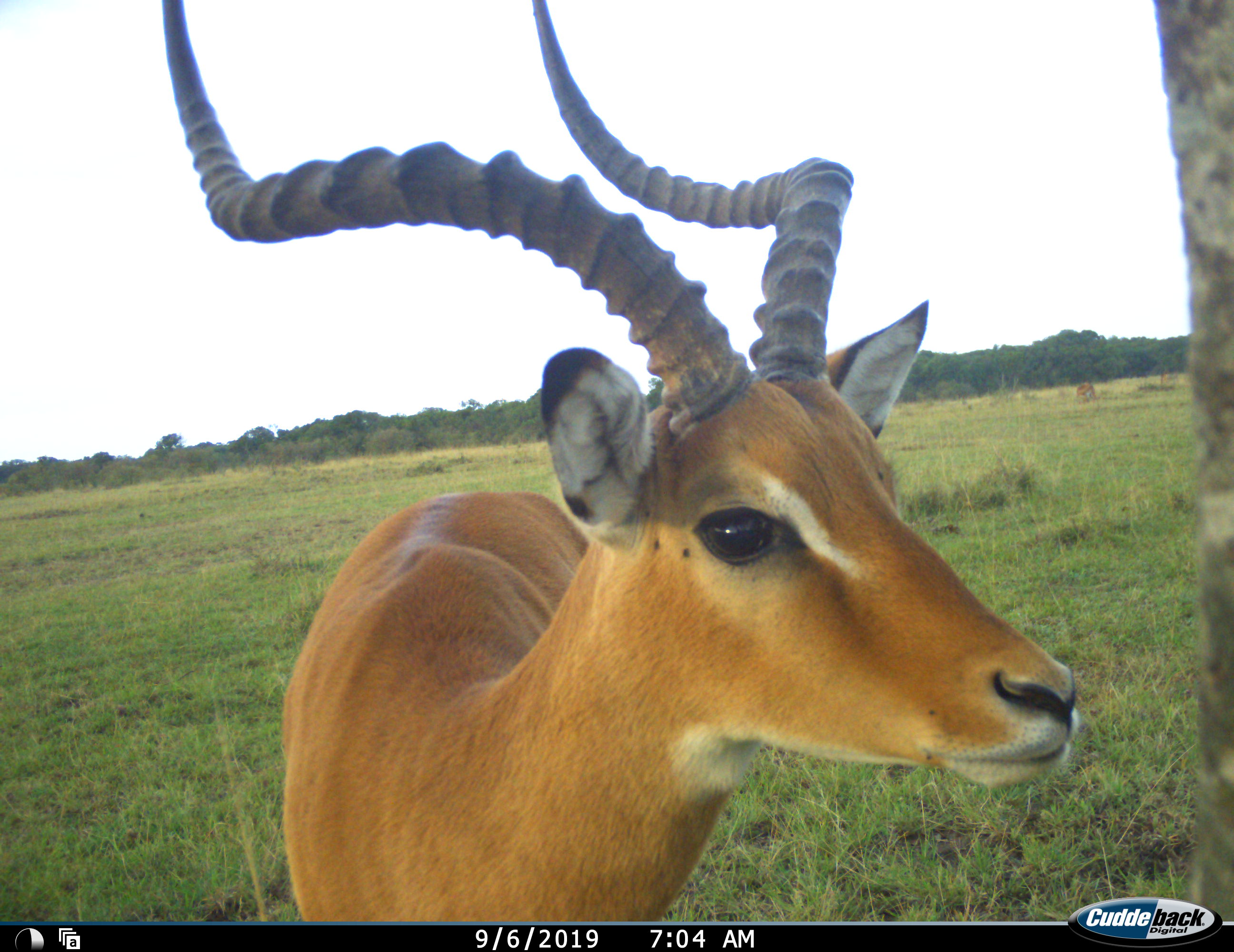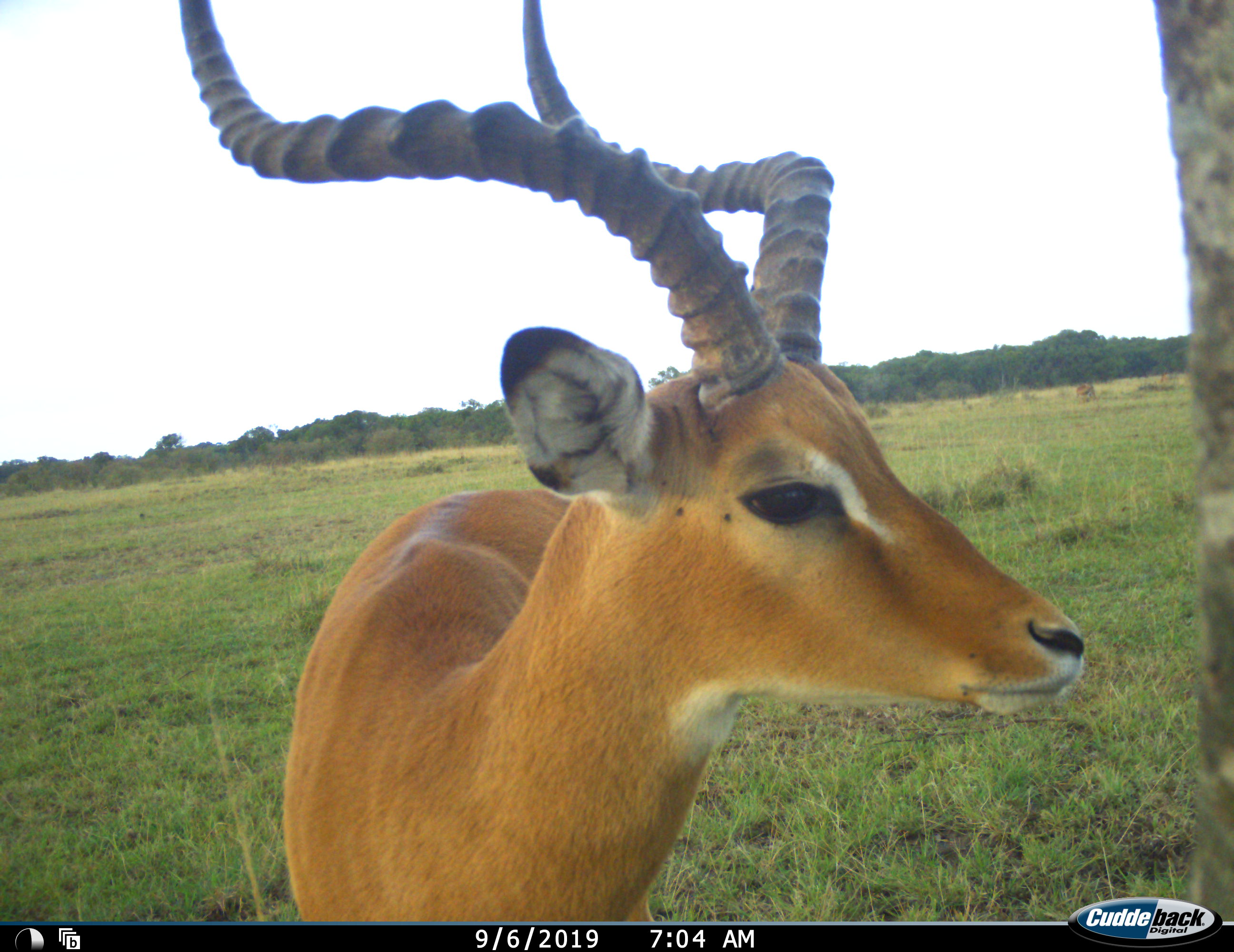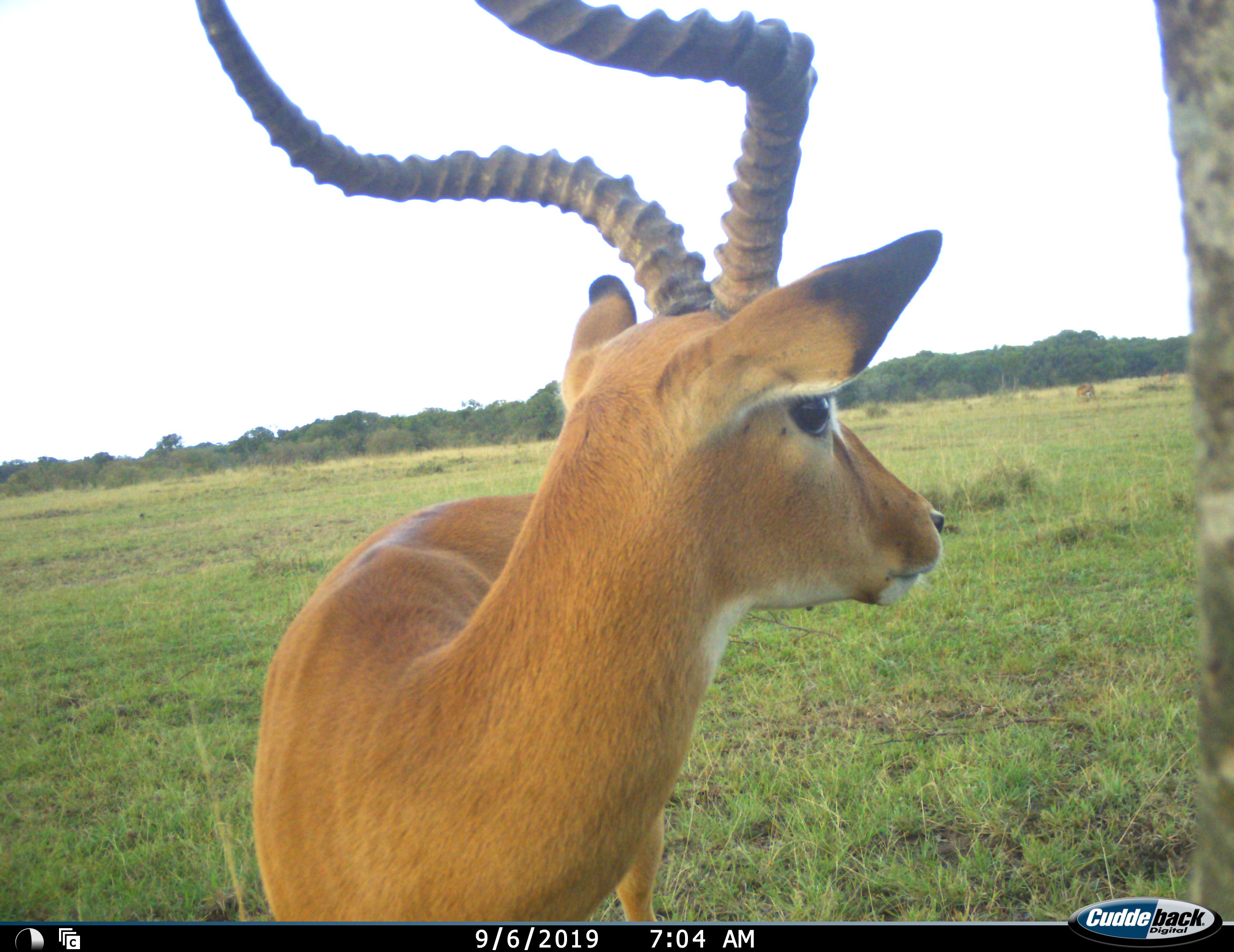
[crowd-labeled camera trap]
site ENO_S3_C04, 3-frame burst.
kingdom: Animalia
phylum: Chordata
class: Mammalia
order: Artiodactyla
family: Bovidae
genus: Aepyceros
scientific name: Aepyceros melampus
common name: impala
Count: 1.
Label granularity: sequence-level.